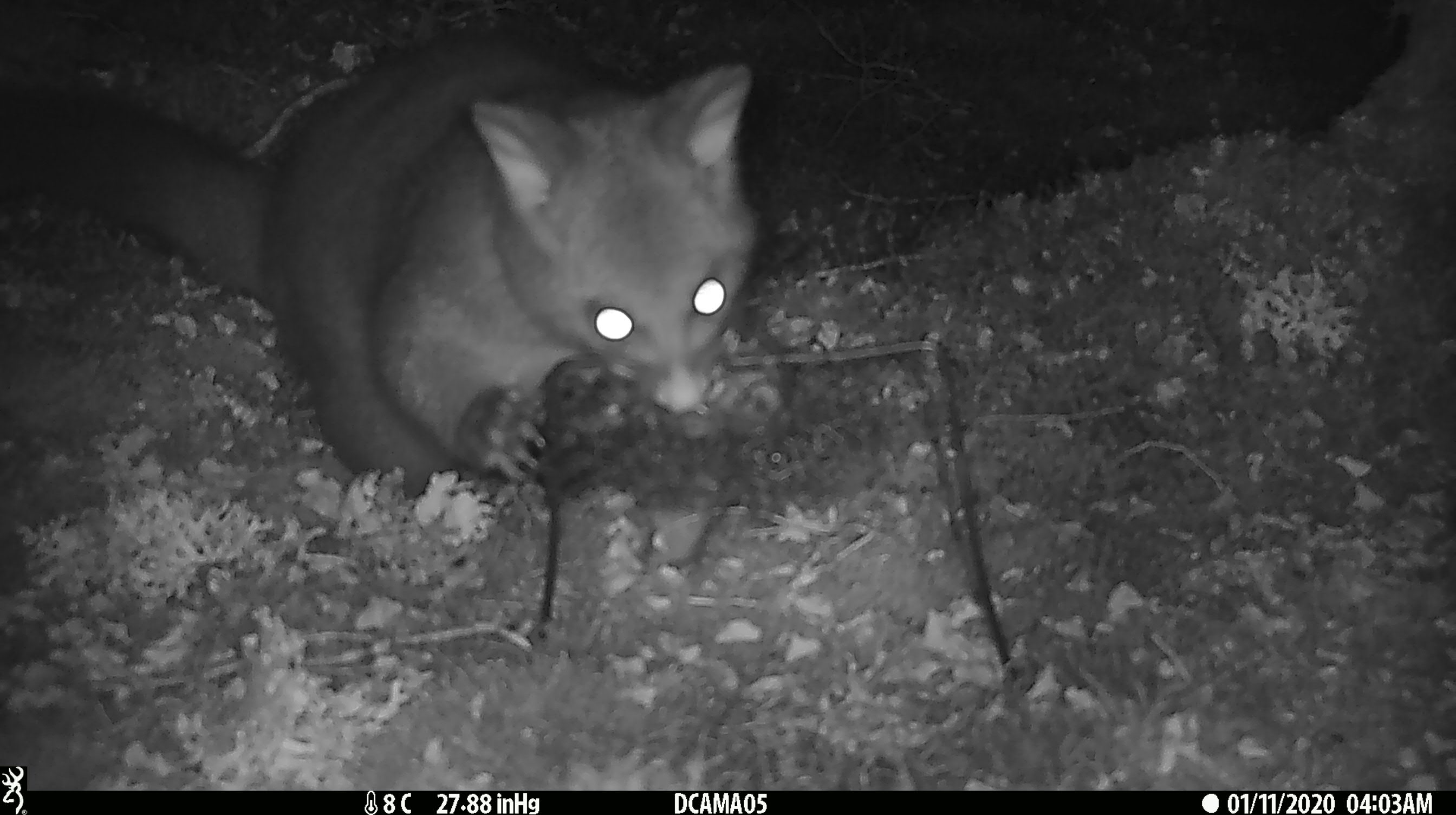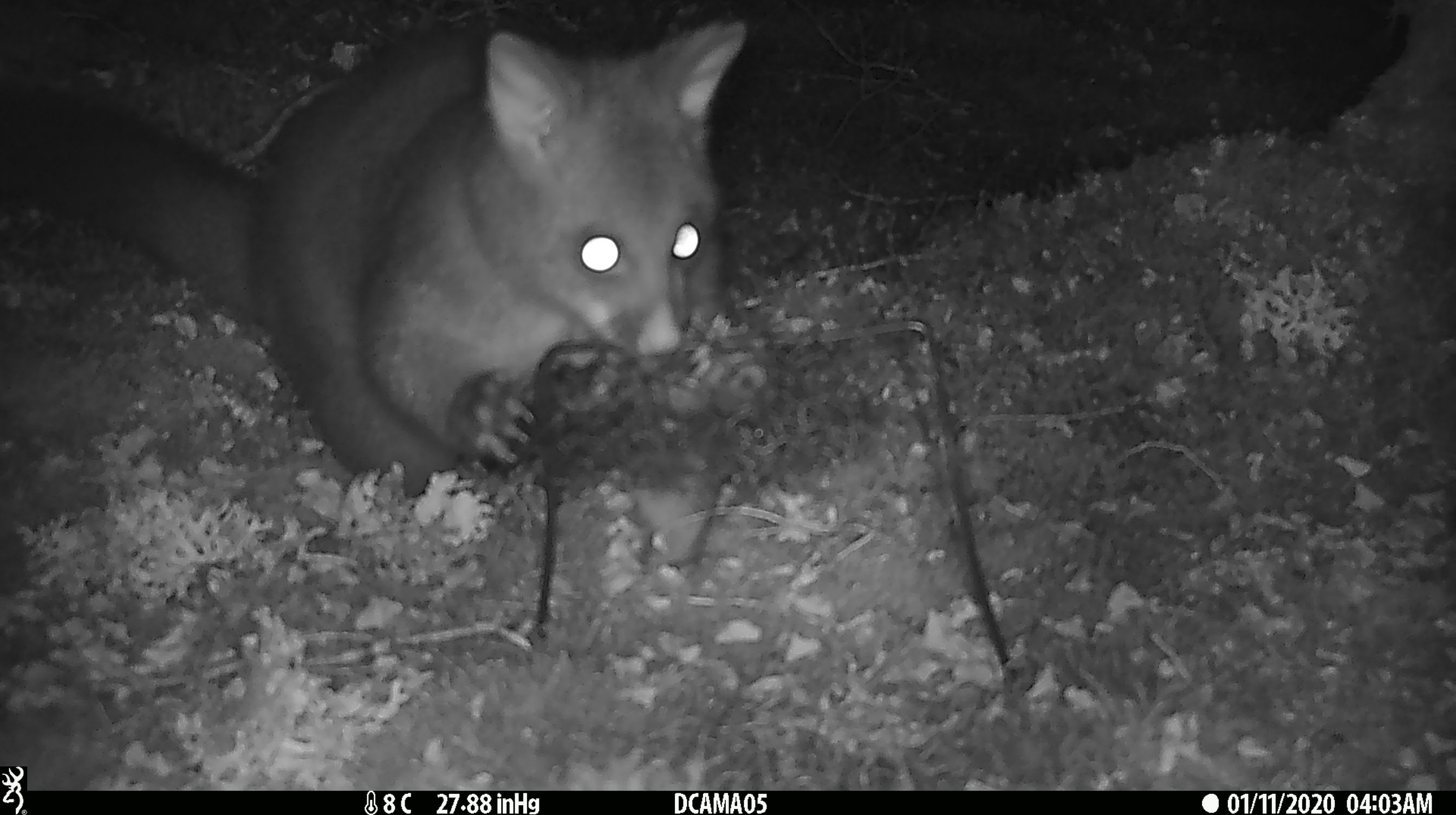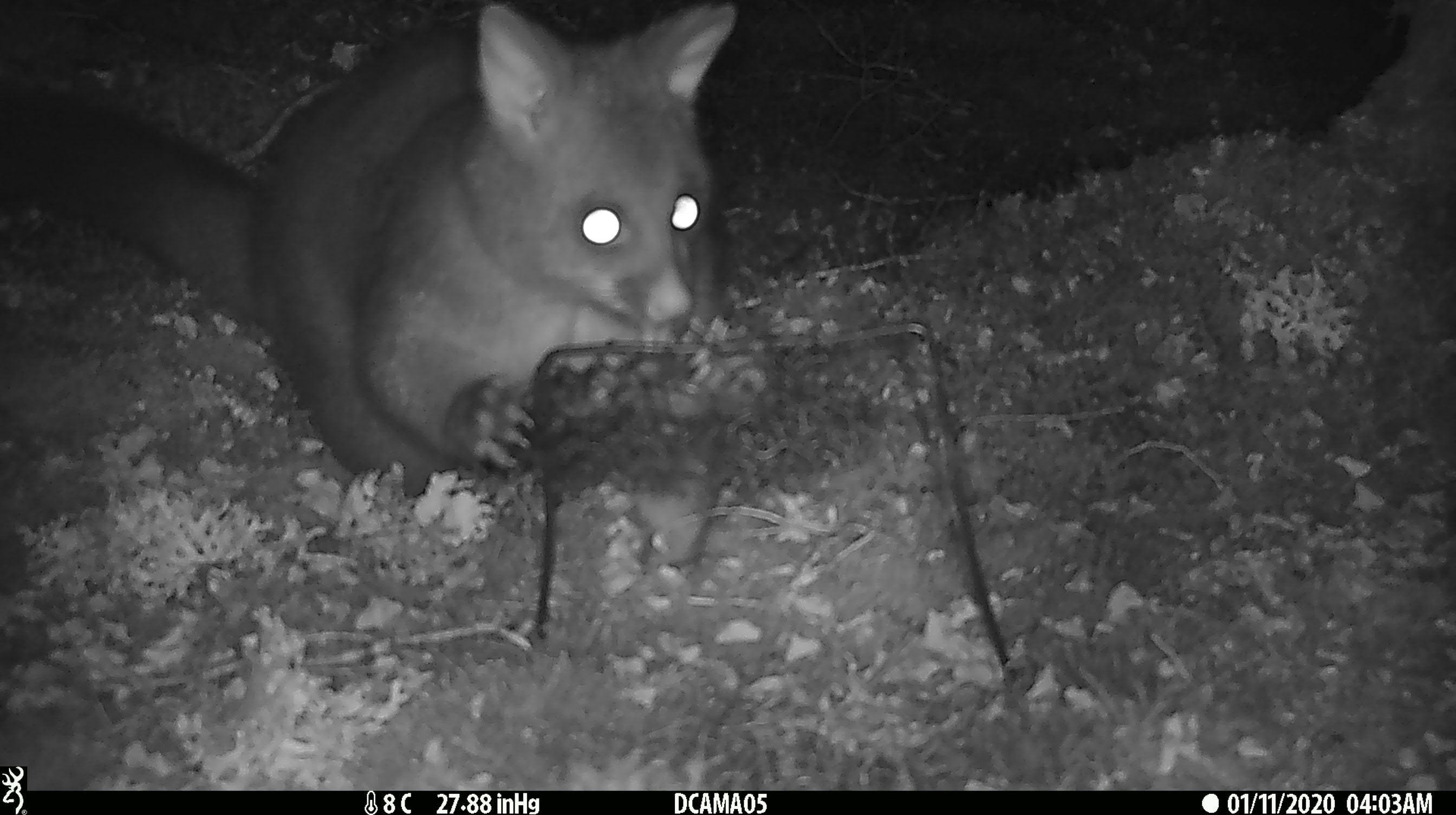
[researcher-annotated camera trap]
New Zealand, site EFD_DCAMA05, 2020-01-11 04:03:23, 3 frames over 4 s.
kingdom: Animalia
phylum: Chordata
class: Mammalia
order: Diprotodontia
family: Phalangeridae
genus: Trichosurus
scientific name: Trichosurus vulpecula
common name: common brushtail possum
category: possum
Possum (common brushtail possum) (Trichosurus vulpecula).